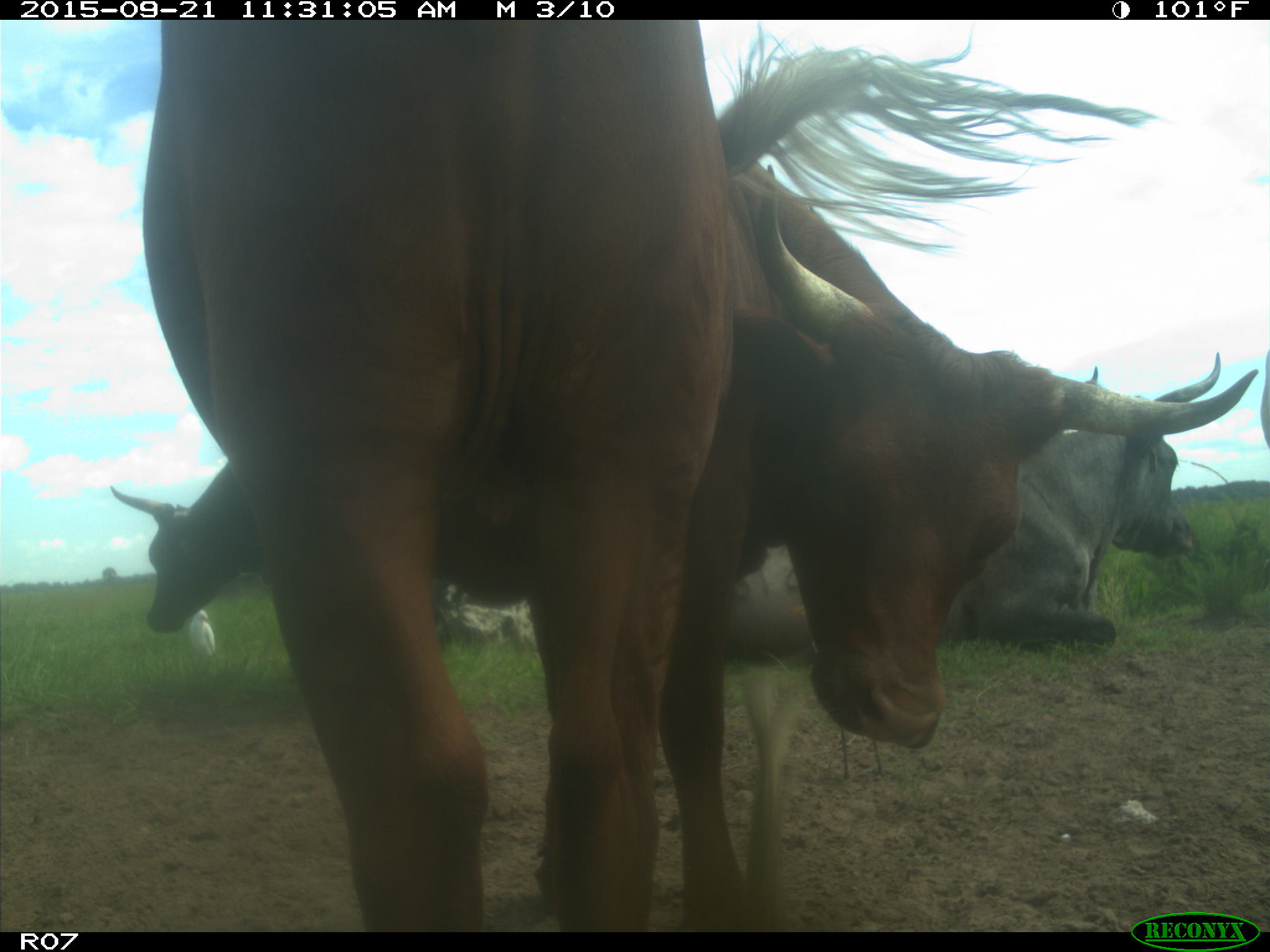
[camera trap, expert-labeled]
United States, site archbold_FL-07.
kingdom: Animalia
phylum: Chordata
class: Mammalia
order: Artiodactyla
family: Bovidae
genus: Bos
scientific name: Bos taurus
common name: domestic cow